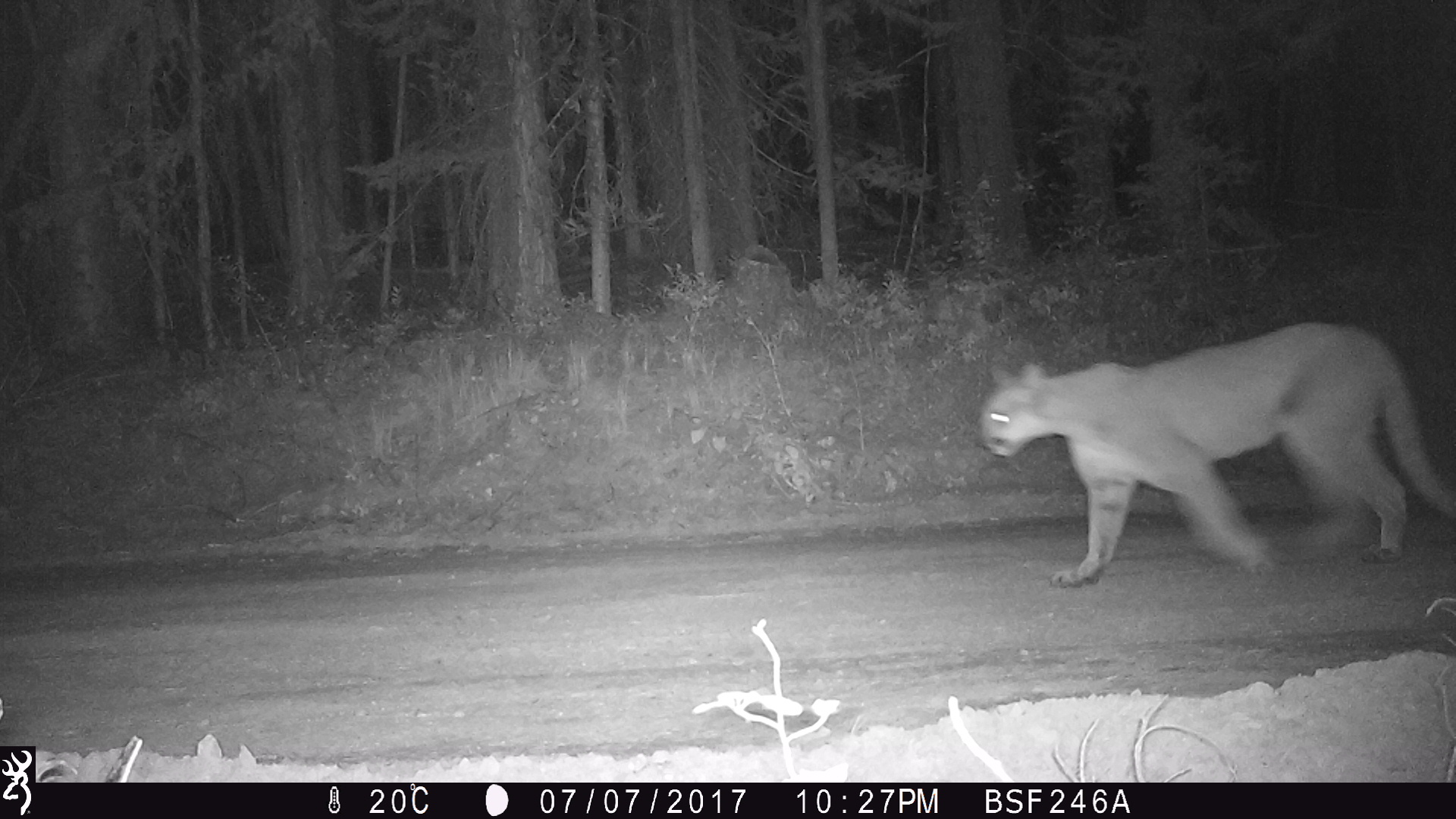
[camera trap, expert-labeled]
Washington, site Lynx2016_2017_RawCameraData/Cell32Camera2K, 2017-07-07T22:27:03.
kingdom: Animalia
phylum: Chordata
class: Mammalia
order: Carnivora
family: Felidae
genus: Puma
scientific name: Puma concolor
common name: mountain lion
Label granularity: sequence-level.